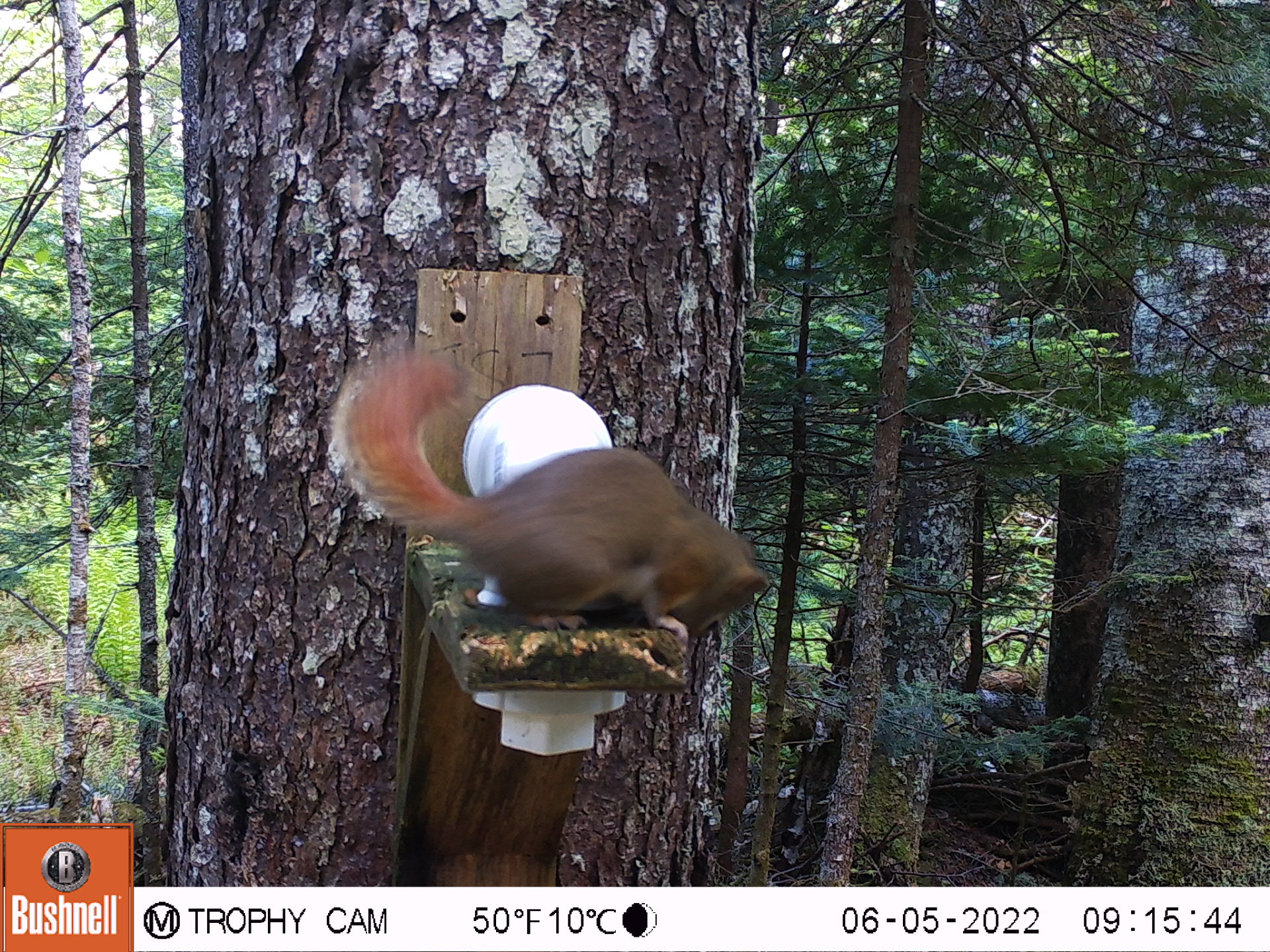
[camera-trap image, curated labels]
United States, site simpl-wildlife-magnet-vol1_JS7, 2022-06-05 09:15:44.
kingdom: Animalia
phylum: Chordata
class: Mammalia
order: Rodentia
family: Sciuridae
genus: Tamiasciurus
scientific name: Tamiasciurus hudsonicus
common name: red squirrel